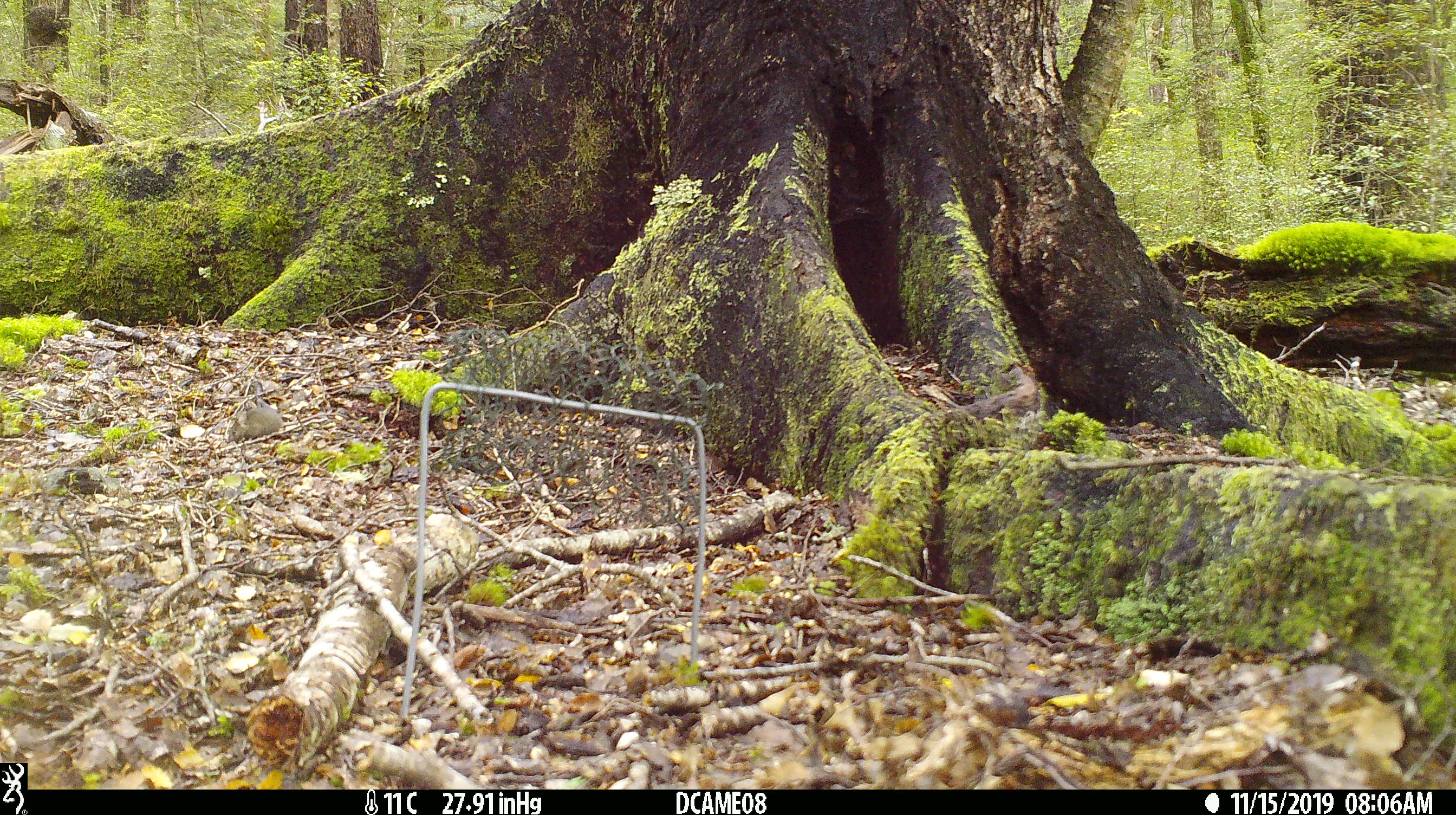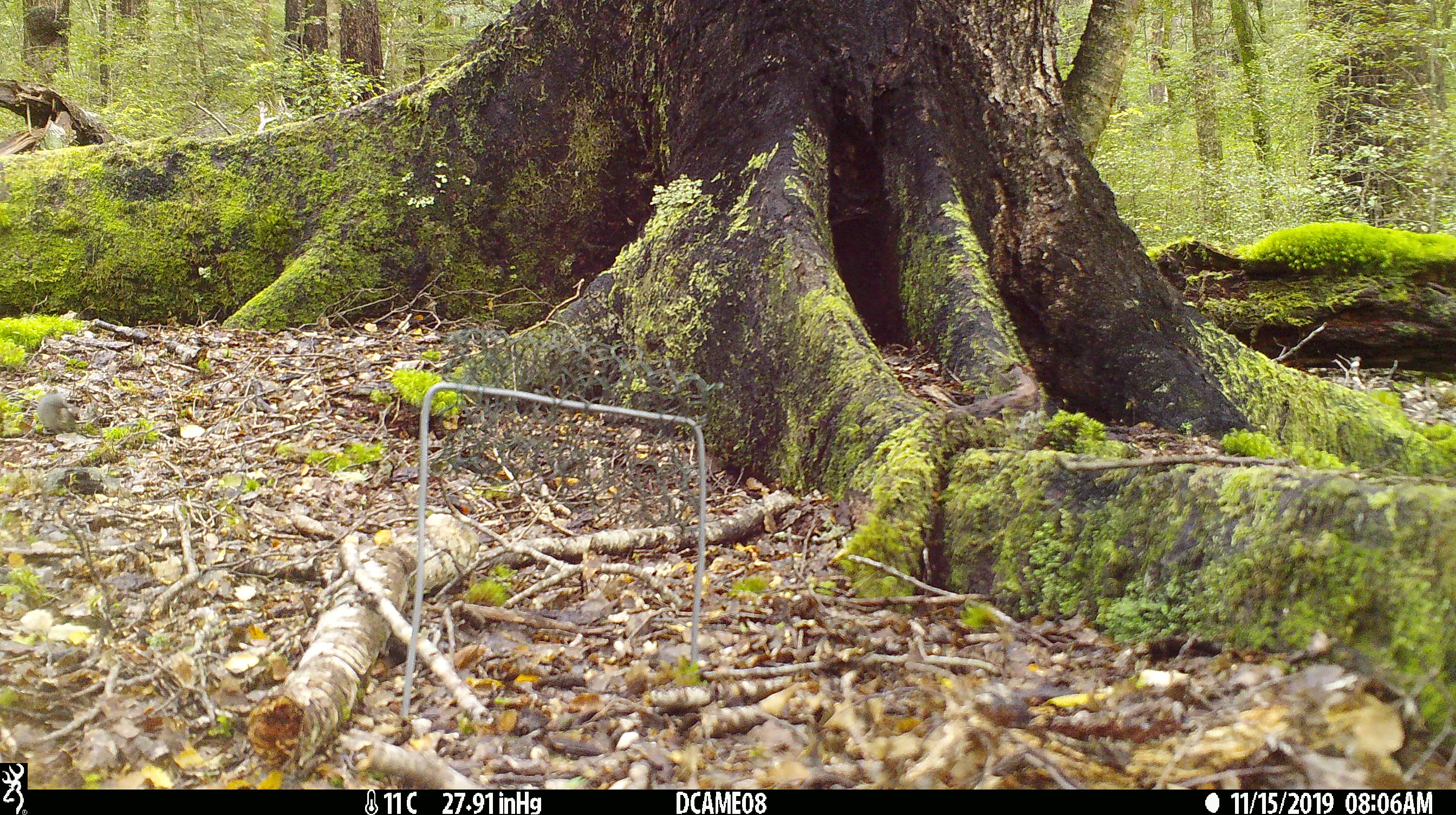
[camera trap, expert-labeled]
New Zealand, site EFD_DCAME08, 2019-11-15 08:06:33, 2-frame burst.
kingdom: Animalia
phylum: Chordata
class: Mammalia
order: Rodentia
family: Muridae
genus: Mus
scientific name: Mus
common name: mouse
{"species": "mouse (Mus)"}